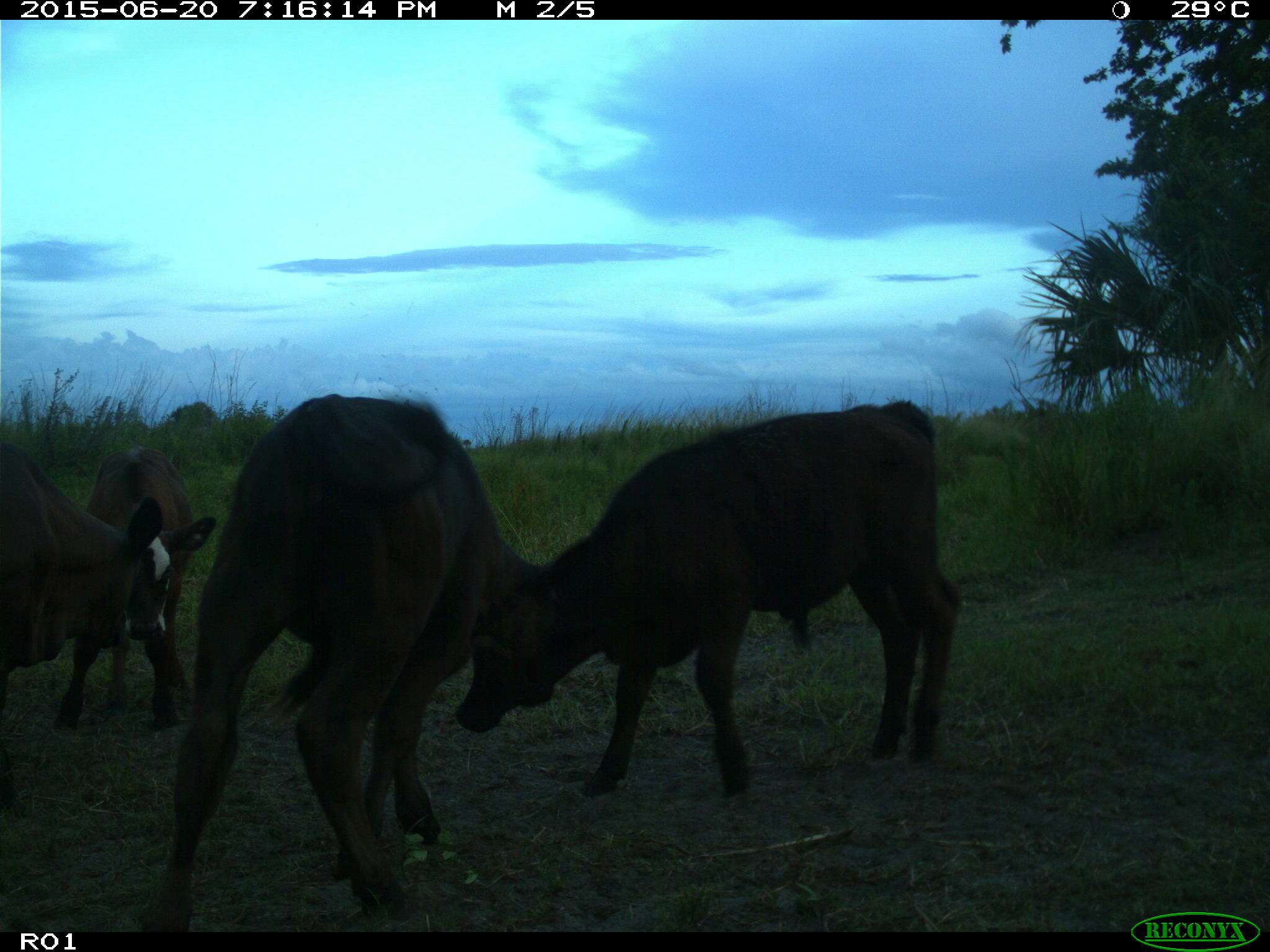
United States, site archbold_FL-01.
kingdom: Animalia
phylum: Chordata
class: Mammalia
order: Artiodactyla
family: Bovidae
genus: Bos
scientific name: Bos taurus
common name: domestic cow